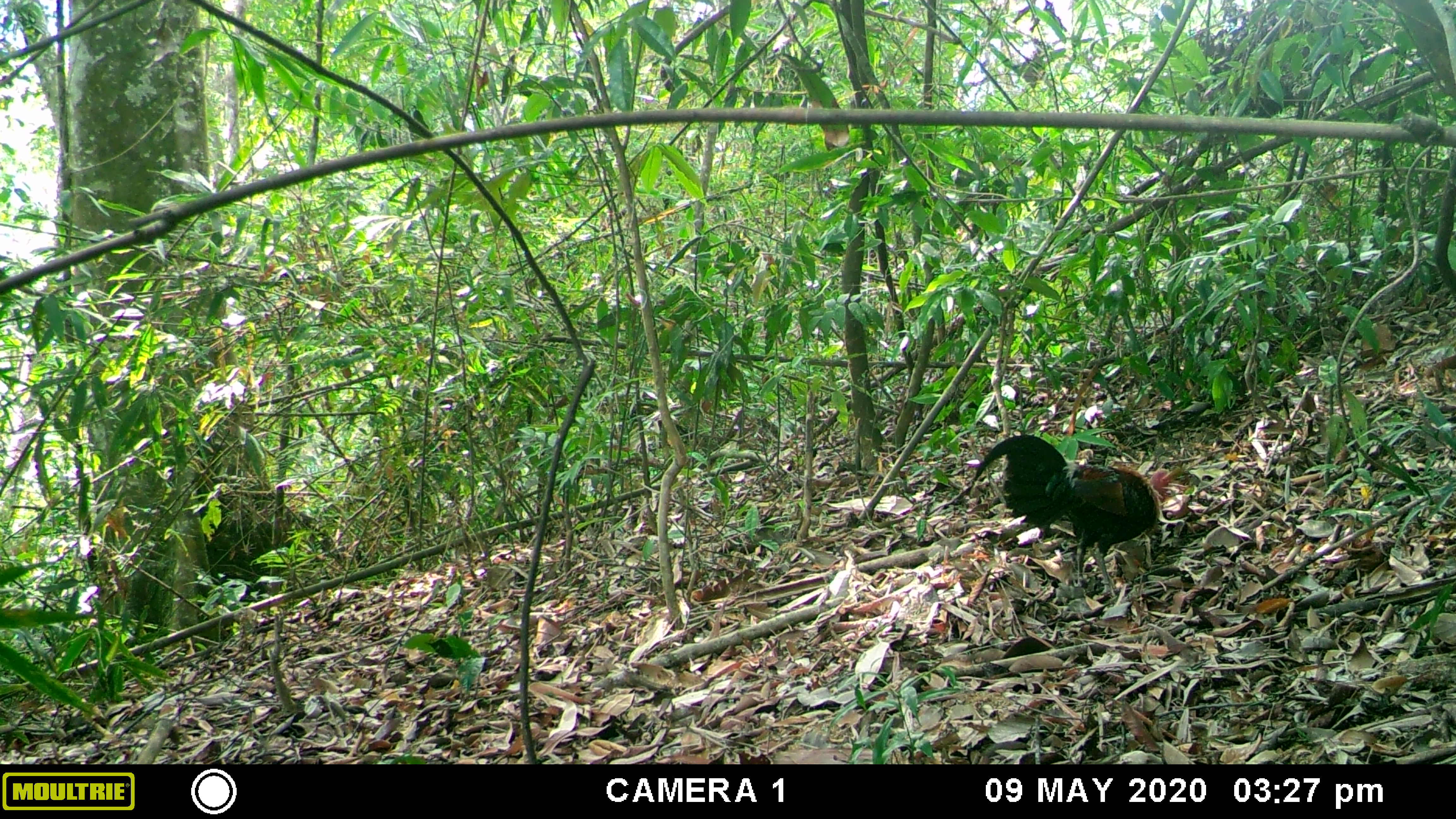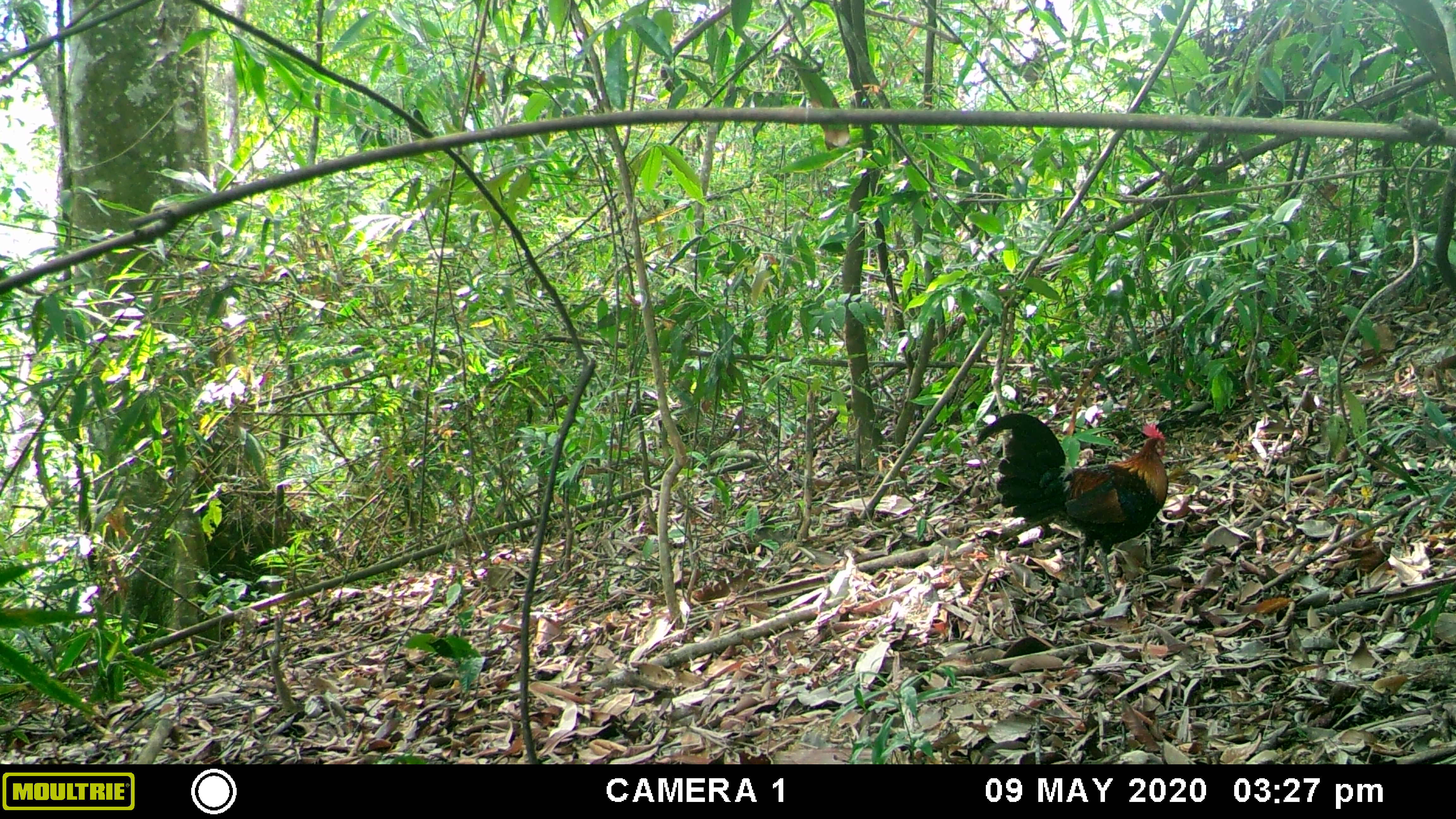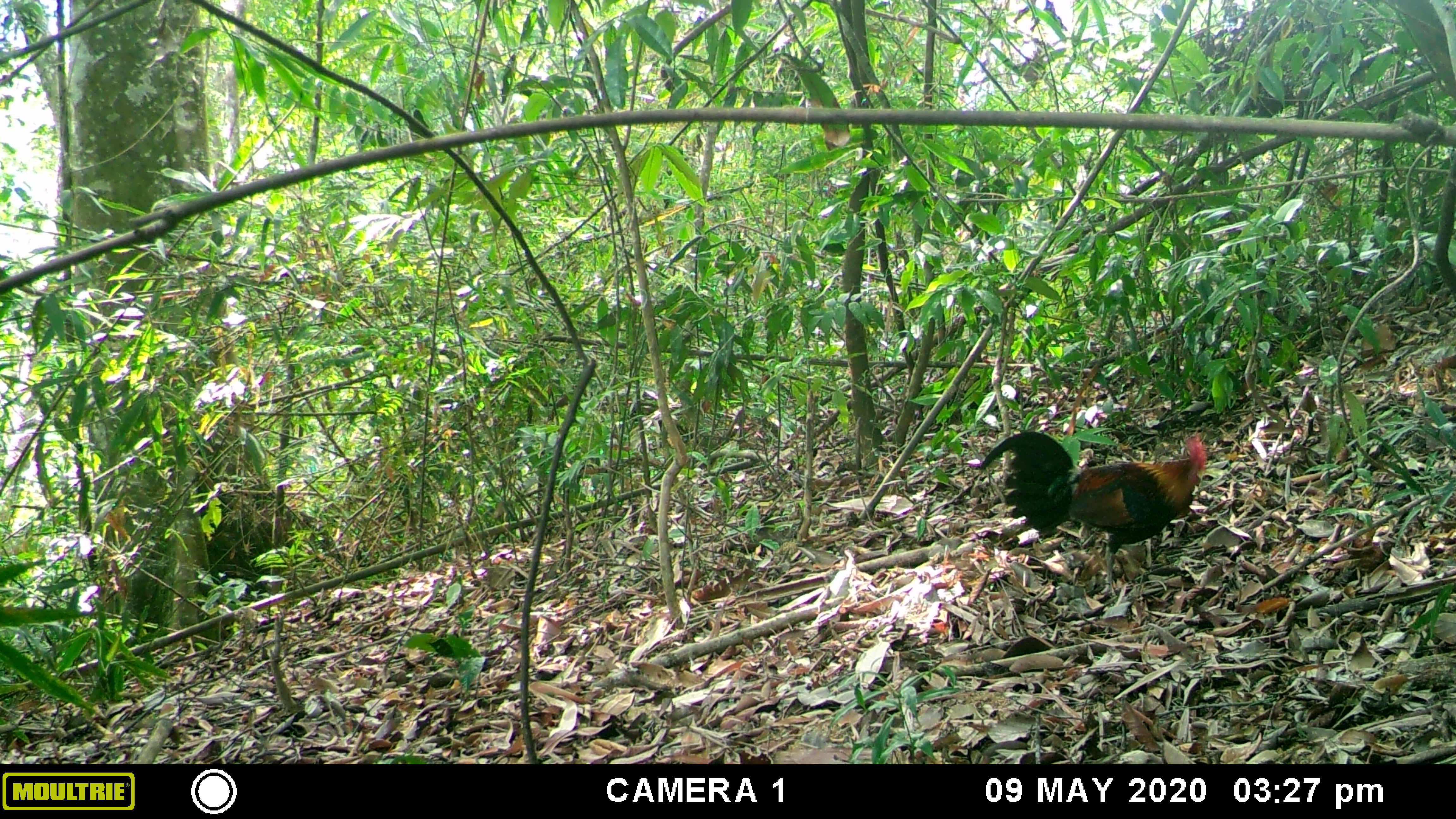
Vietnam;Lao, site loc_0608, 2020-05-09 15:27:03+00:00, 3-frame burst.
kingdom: Animalia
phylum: Chordata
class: Aves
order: Galliformes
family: Phasianidae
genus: Gallus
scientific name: Gallus gallus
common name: red junglefowl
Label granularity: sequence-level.